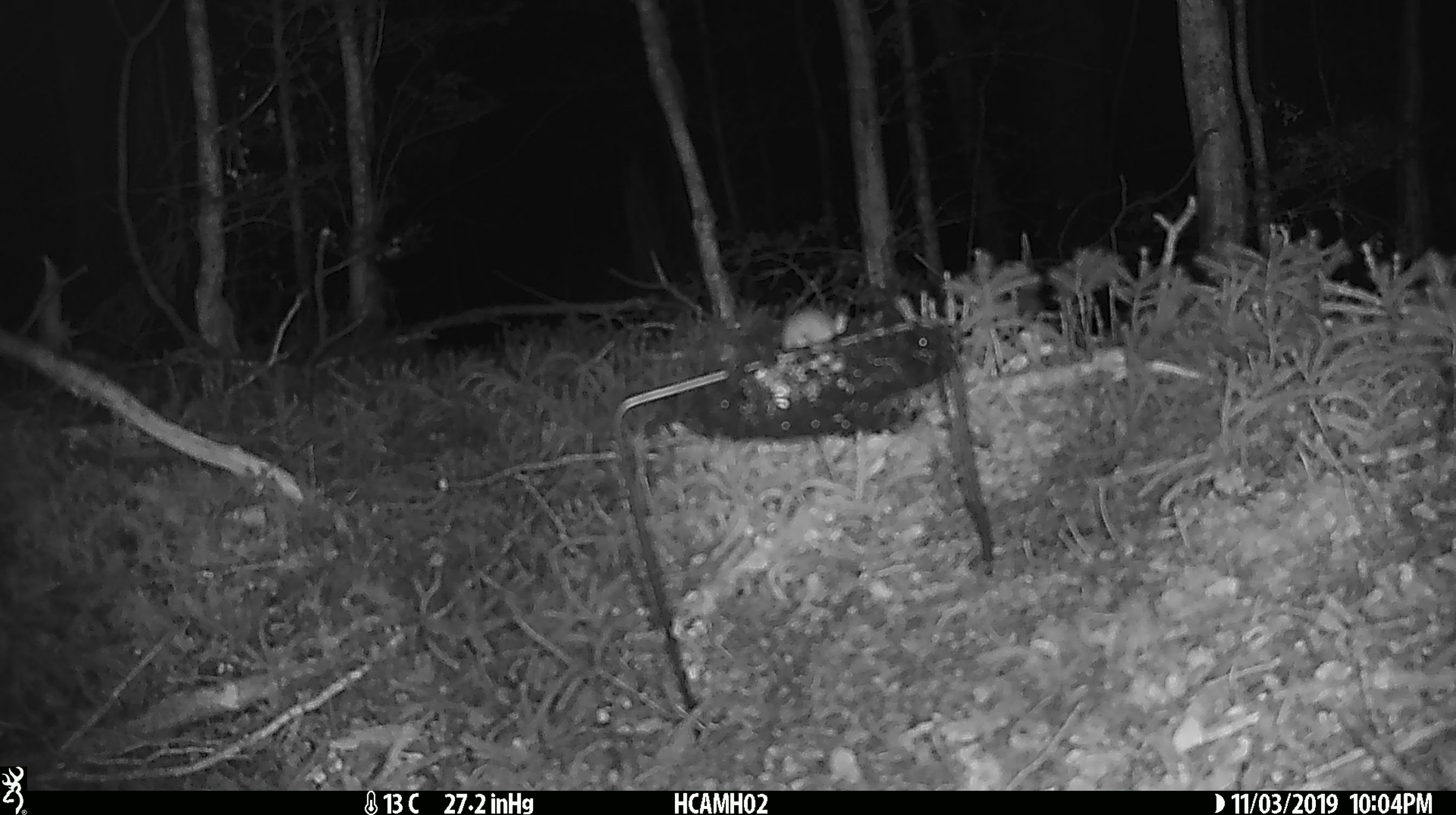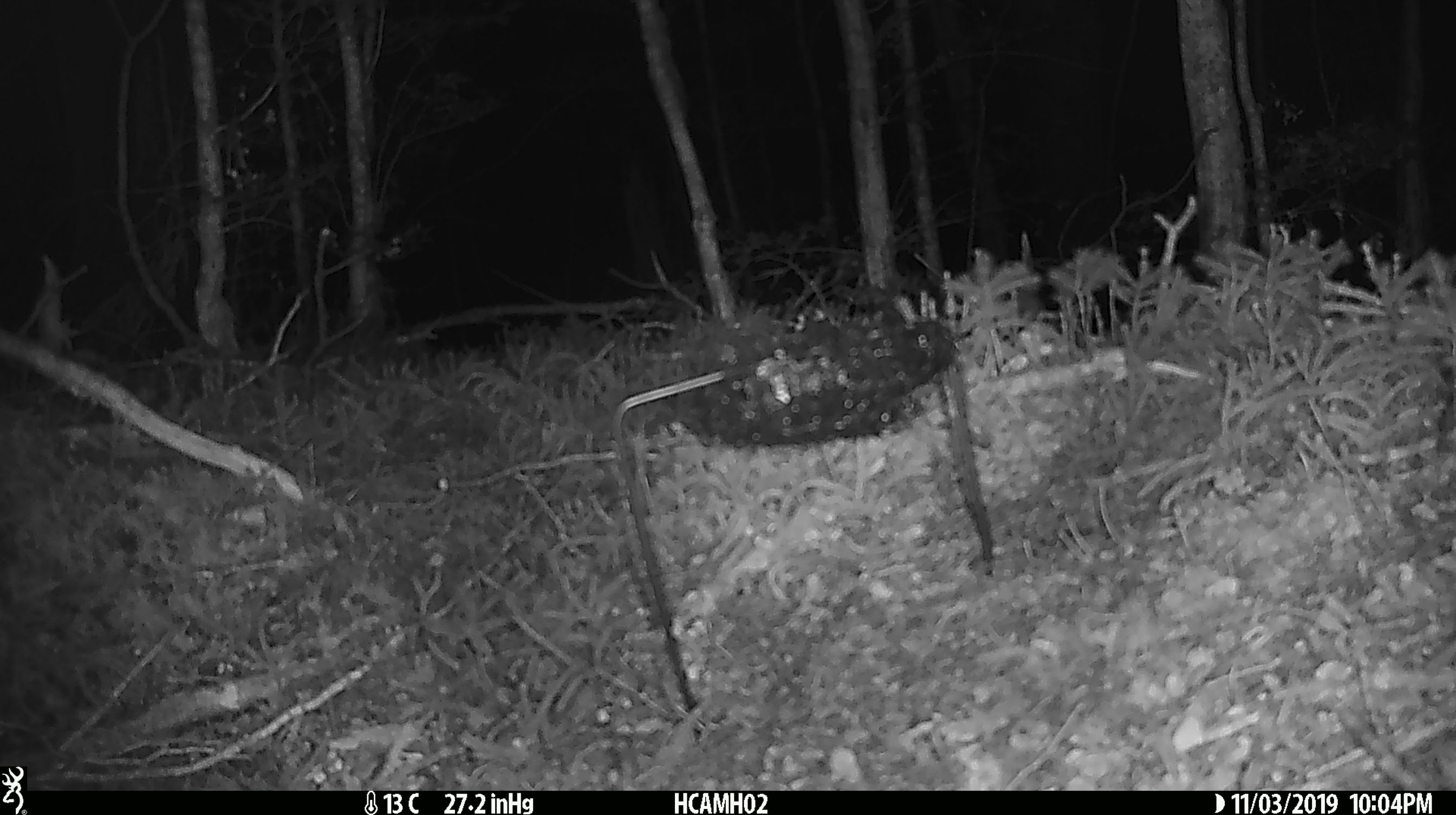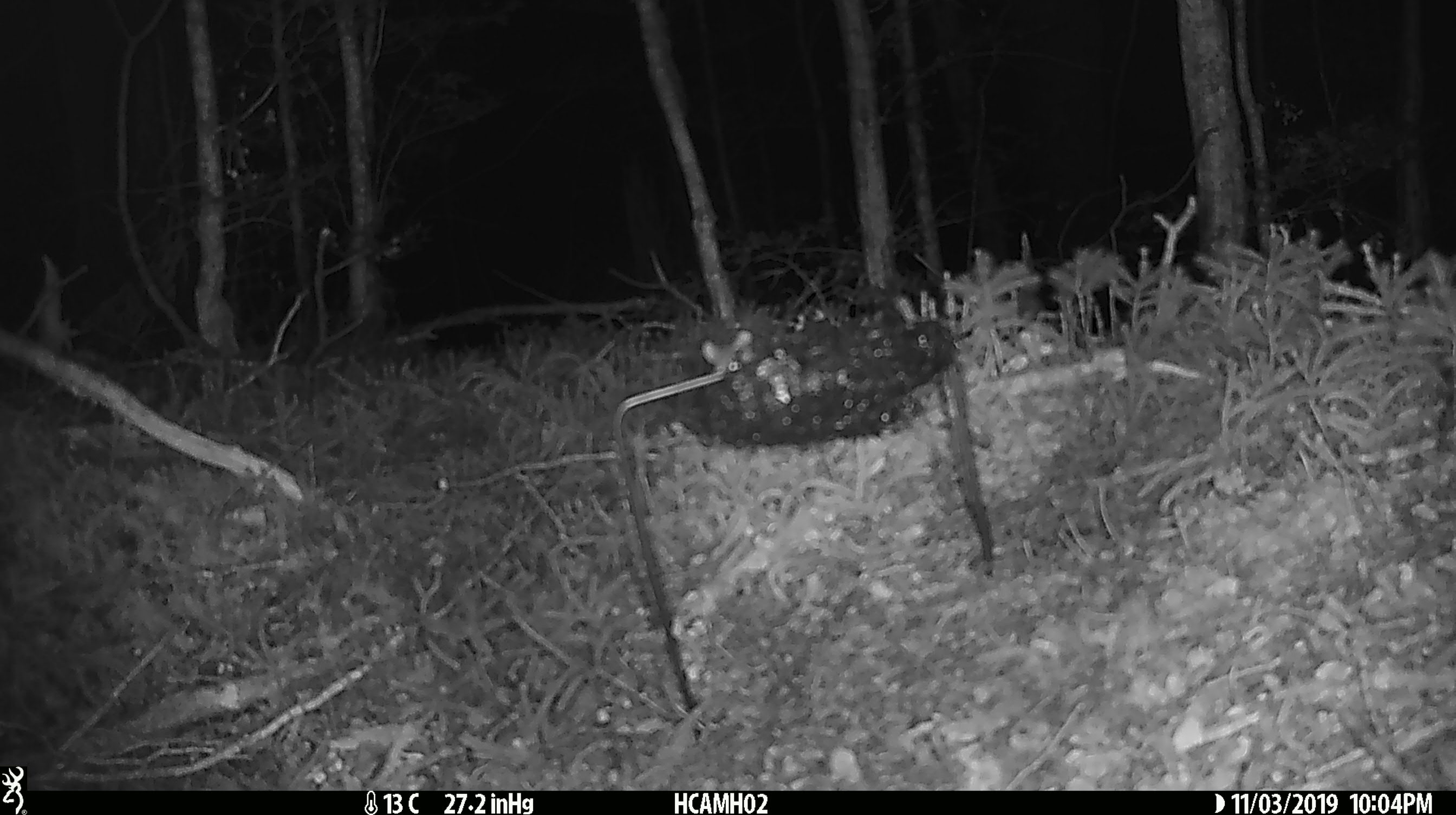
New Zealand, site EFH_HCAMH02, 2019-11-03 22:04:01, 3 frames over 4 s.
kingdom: Animalia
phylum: Chordata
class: Mammalia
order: Rodentia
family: Muridae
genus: Mus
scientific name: Mus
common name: mouse